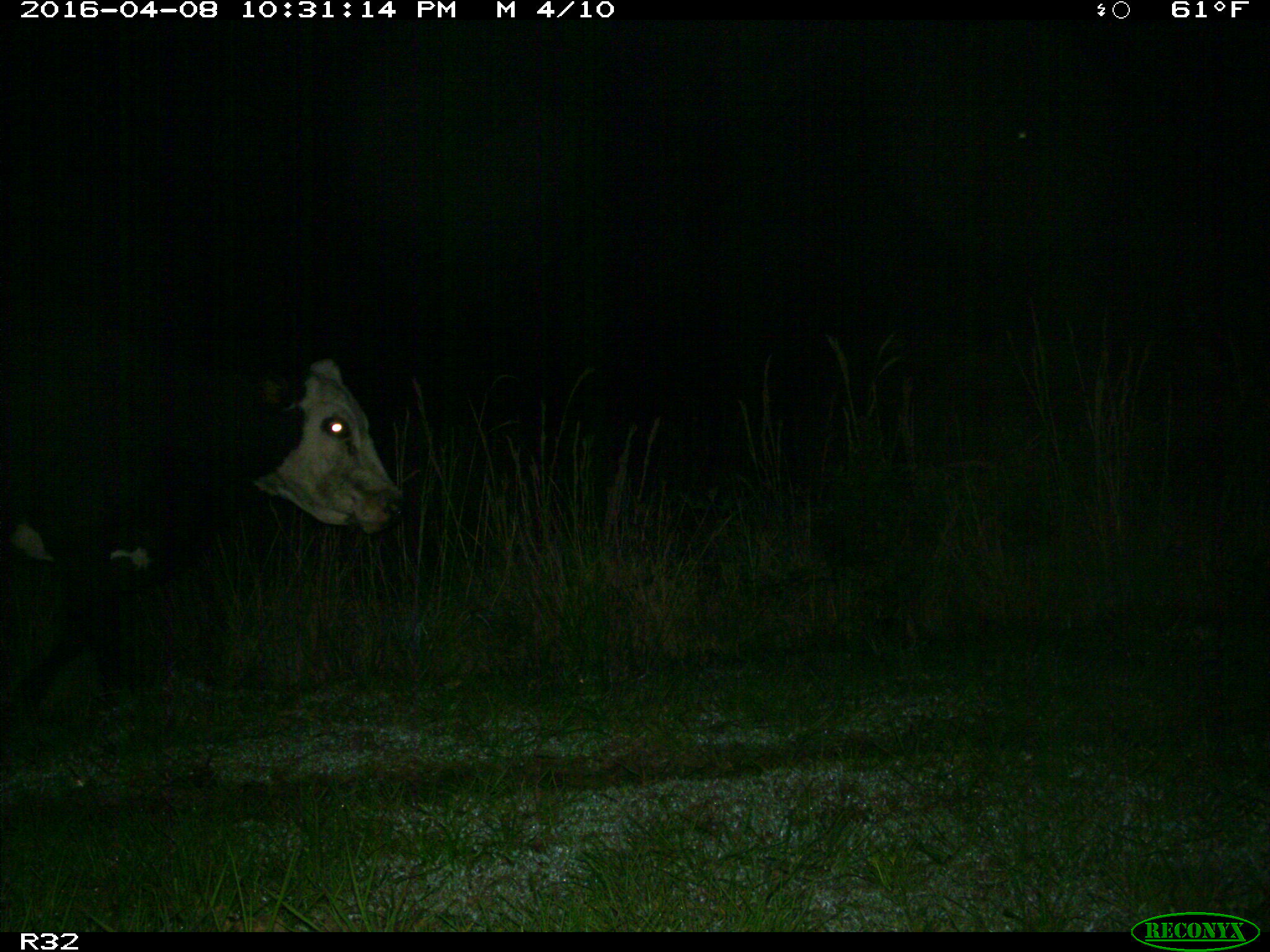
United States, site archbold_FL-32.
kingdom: Animalia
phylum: Chordata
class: Mammalia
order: Artiodactyla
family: Bovidae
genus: Bos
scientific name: Bos taurus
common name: domestic cow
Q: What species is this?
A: Bos taurus (domestic cow).